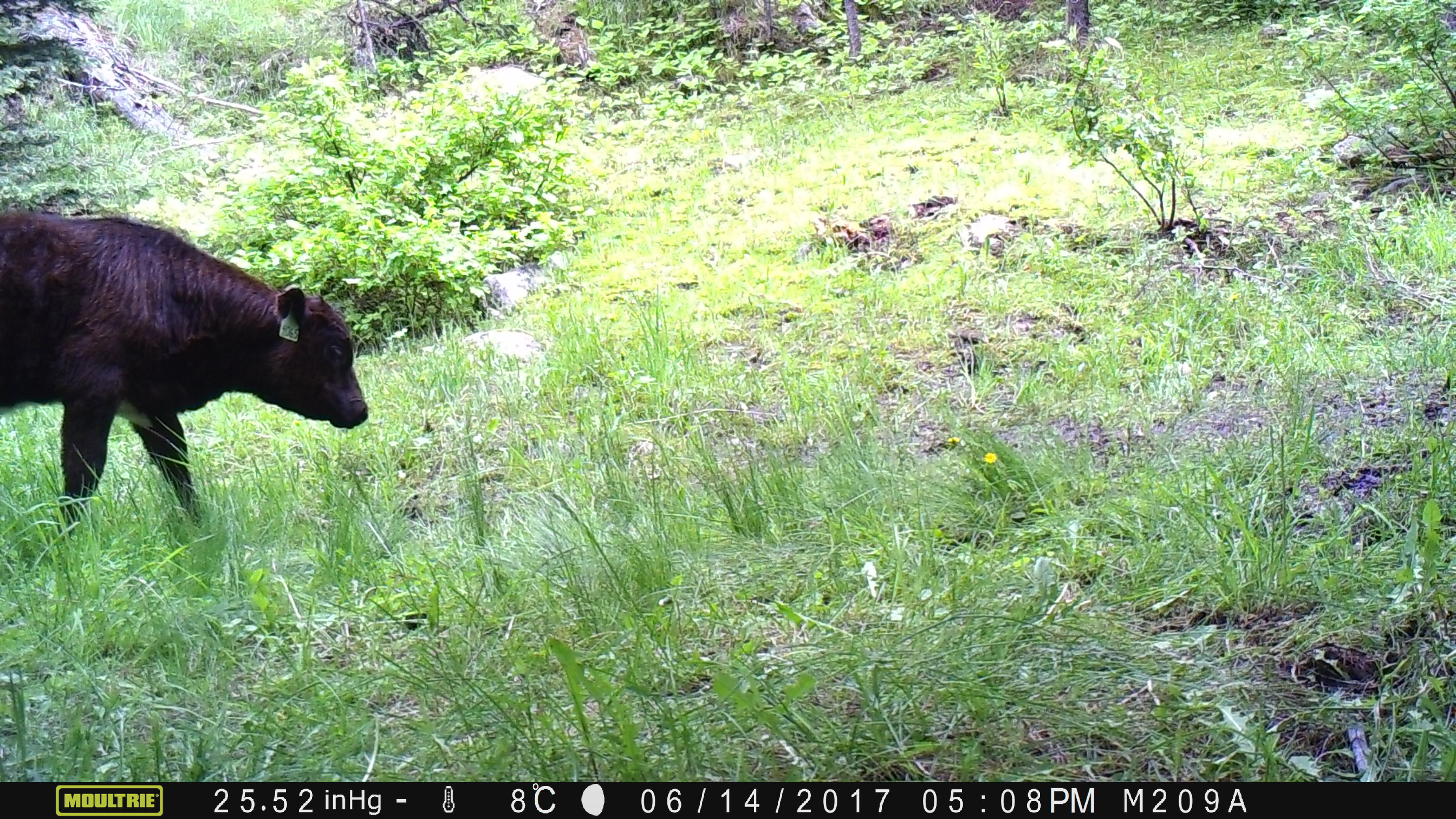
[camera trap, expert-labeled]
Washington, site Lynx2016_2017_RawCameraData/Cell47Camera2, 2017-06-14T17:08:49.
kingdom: Animalia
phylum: Chordata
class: Mammalia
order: Artiodactyla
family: Bovidae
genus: Bos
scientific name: Bos taurus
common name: domestic cattle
Domestic cattle (Bos taurus). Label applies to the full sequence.